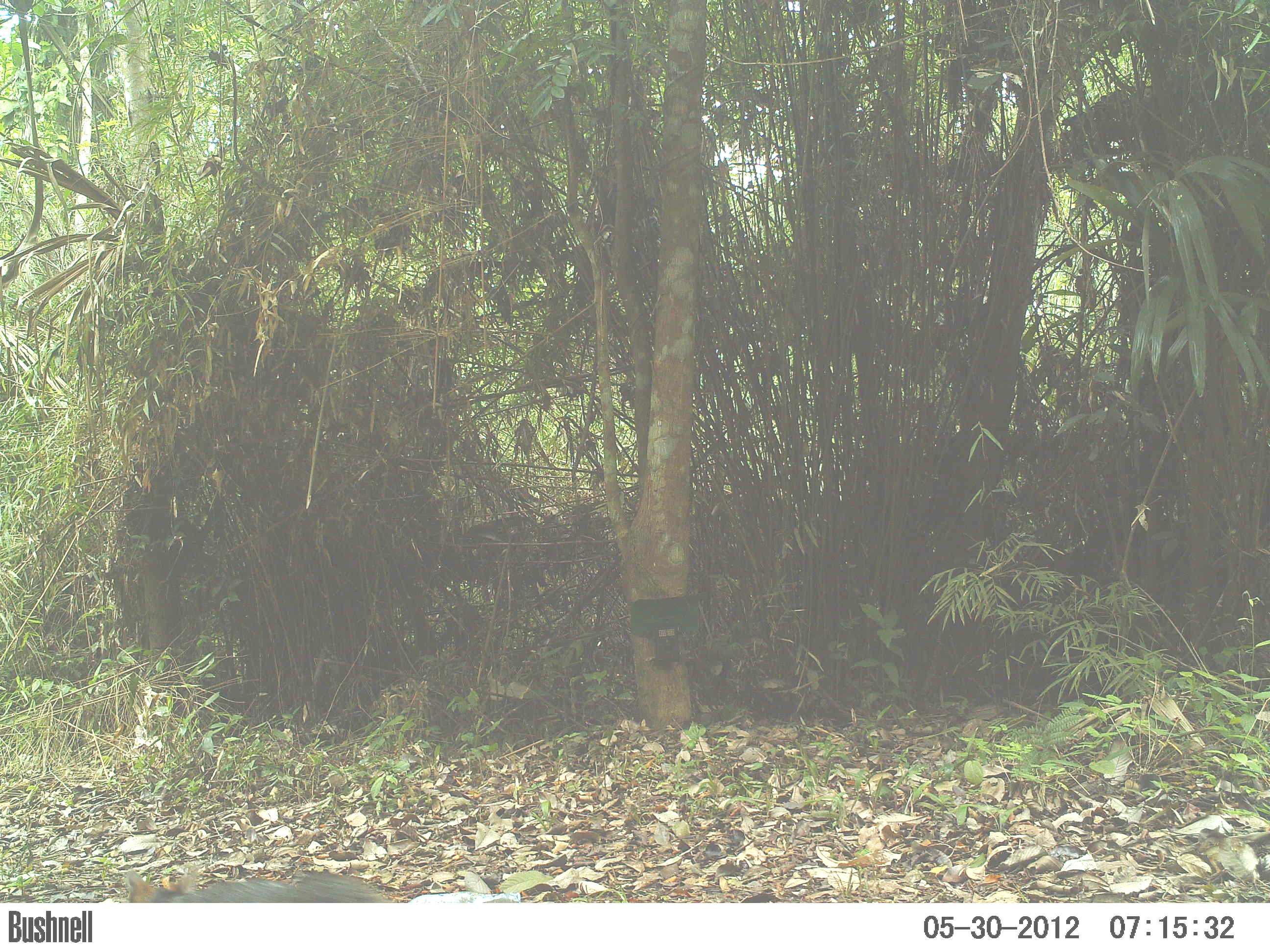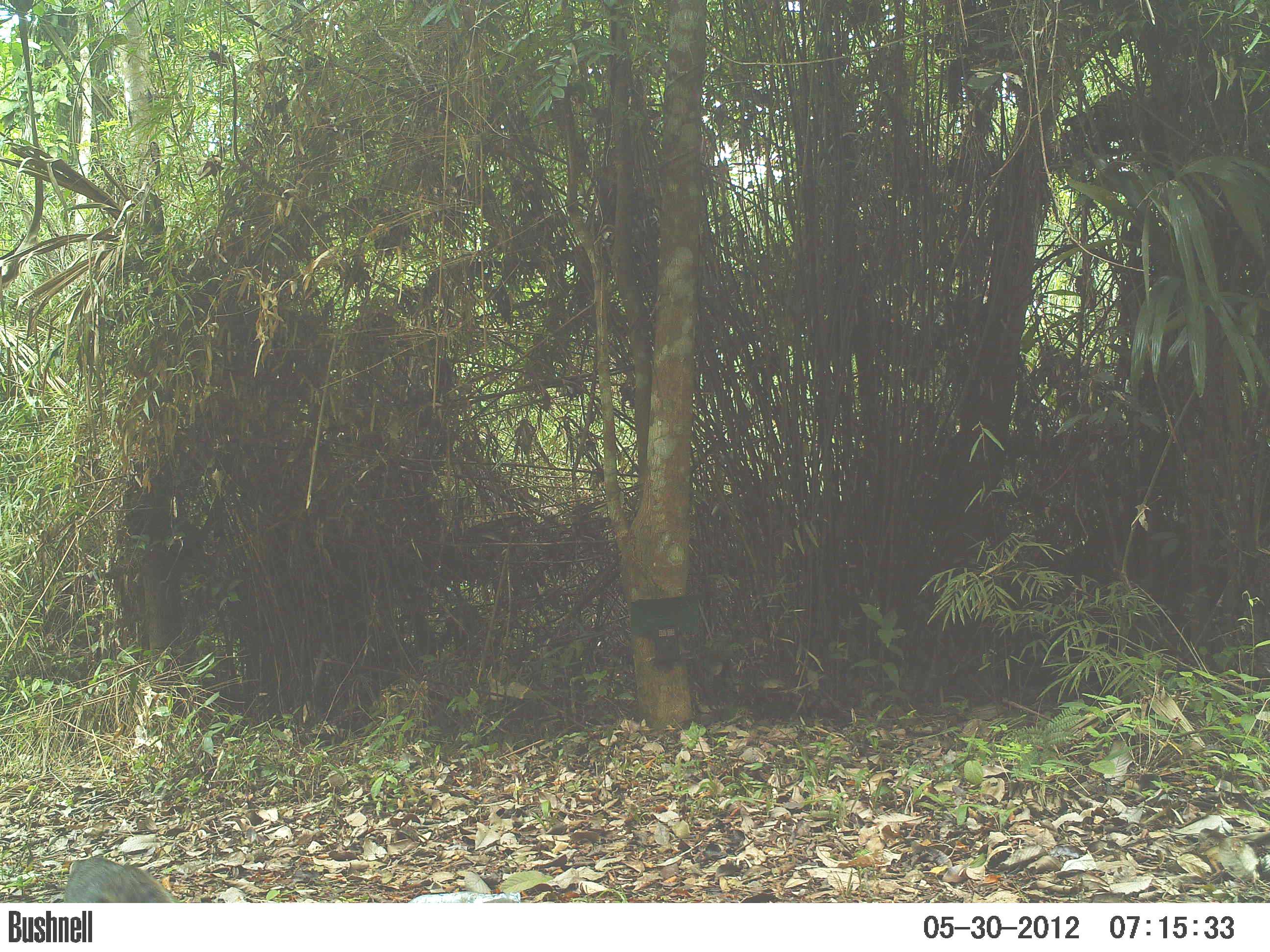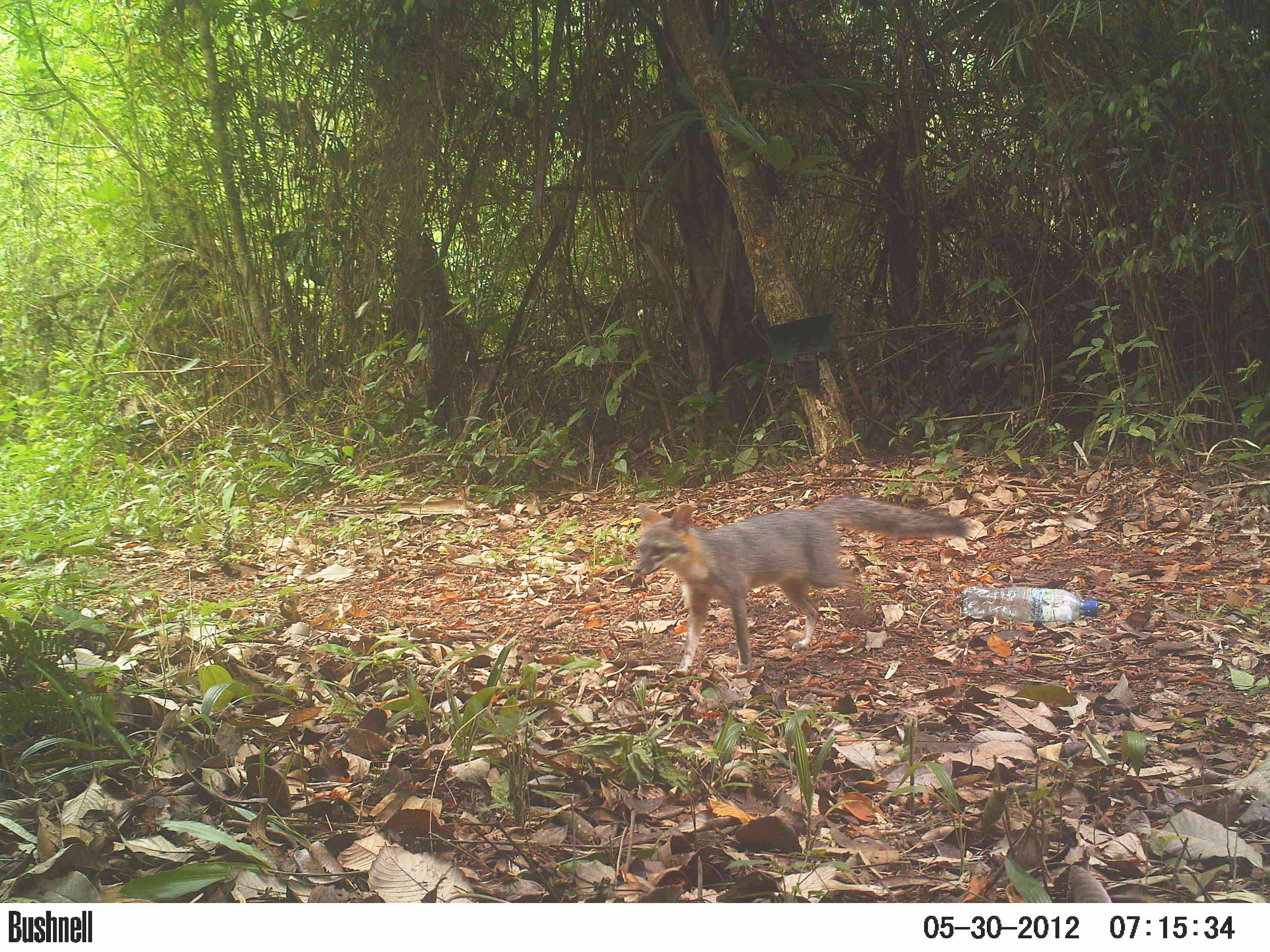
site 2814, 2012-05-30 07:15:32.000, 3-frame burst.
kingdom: Animalia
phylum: Chordata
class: Mammalia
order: Carnivora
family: Canidae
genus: Urocyon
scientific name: Urocyon cinereoargenteus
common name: gray fox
Urocyon cinereoargenteus (gray fox), count 1, age adult.